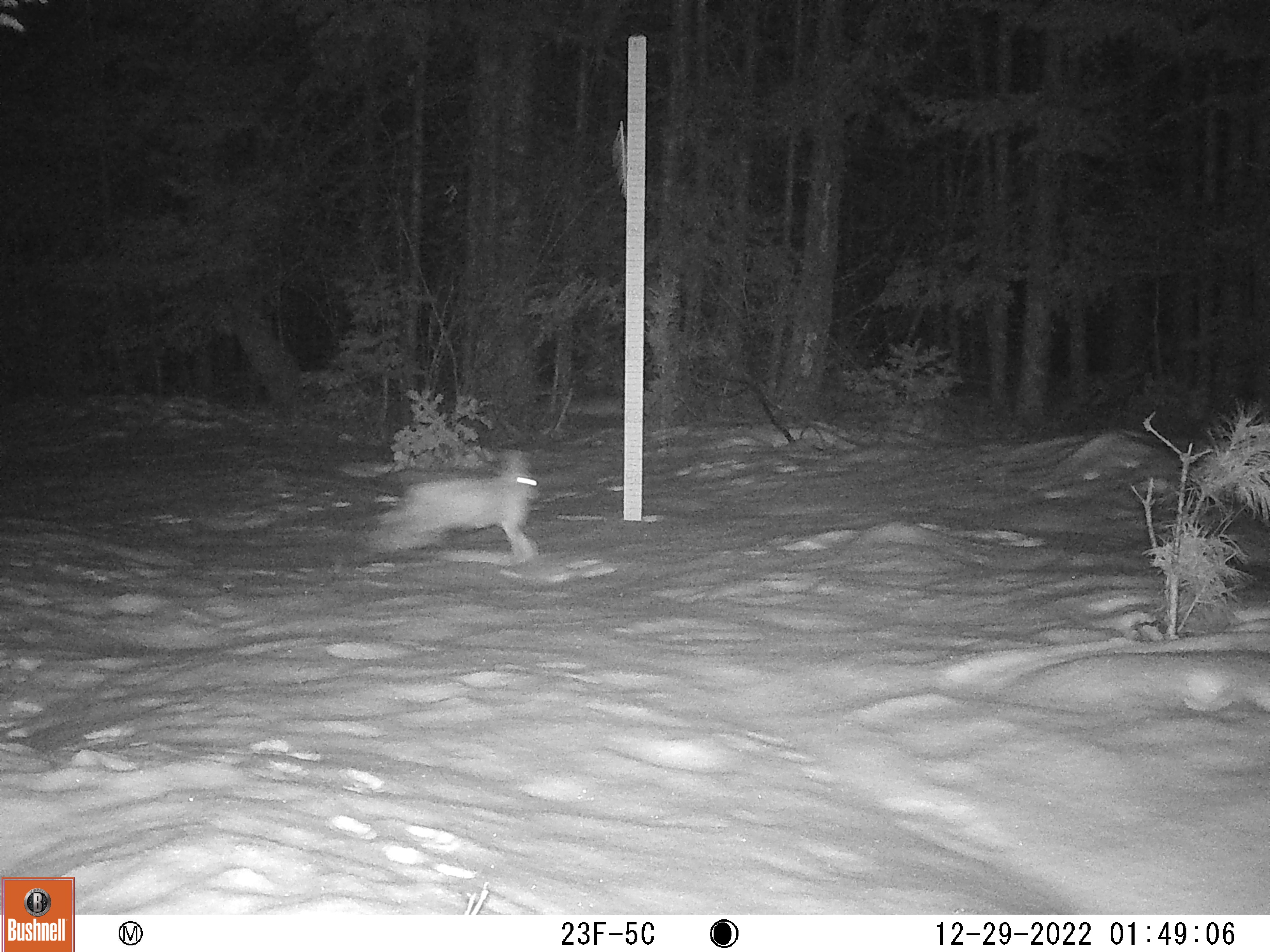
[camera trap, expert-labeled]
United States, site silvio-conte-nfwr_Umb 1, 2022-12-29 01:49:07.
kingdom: Animalia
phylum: Chordata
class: Mammalia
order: Lagomorpha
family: Leporidae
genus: Lepus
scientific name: Lepus americanus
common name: snowshoe hare